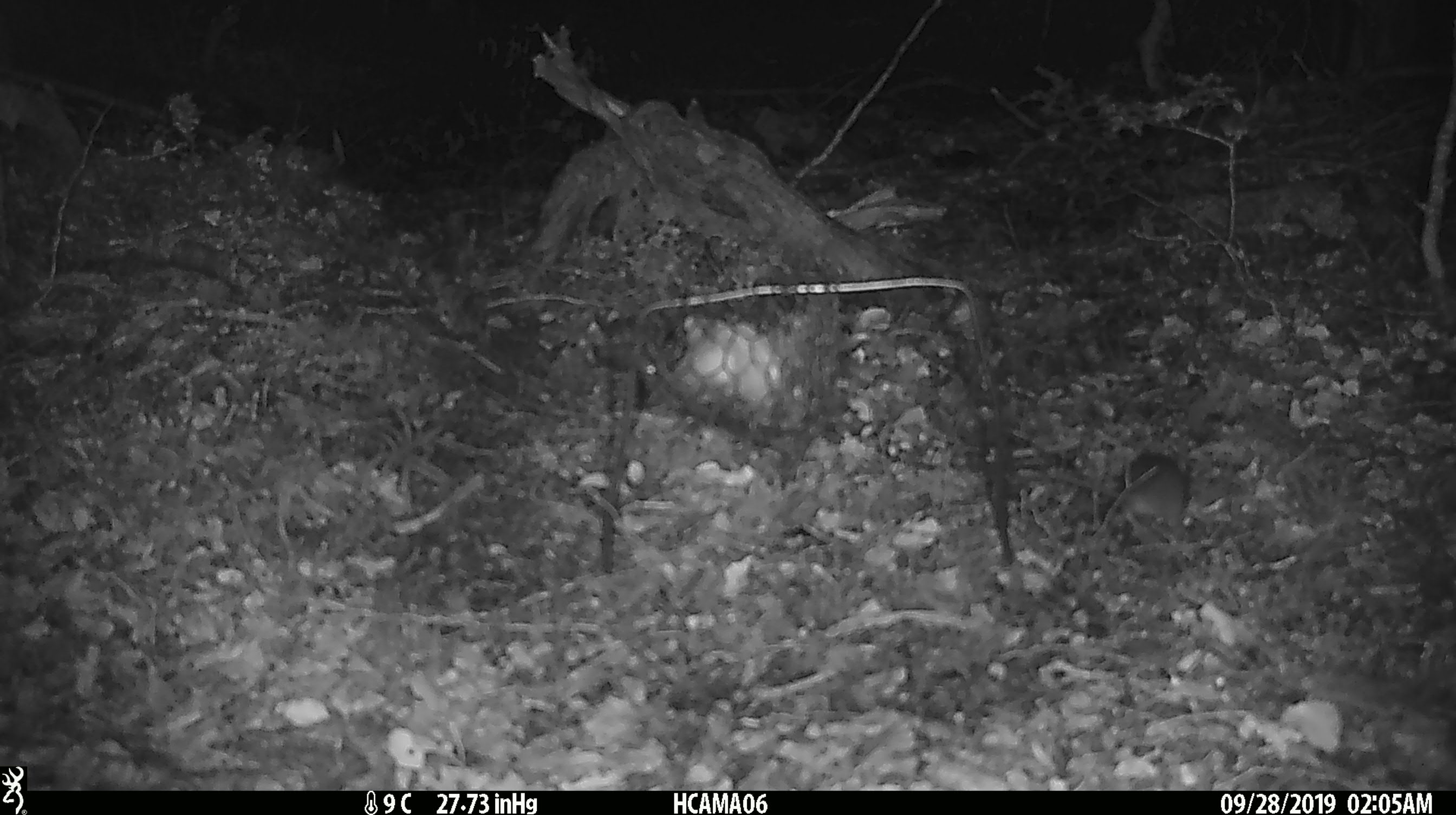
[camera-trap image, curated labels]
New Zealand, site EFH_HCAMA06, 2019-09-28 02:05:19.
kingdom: Animalia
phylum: Chordata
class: Mammalia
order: Rodentia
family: Muridae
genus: Mus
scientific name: Mus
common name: mouse